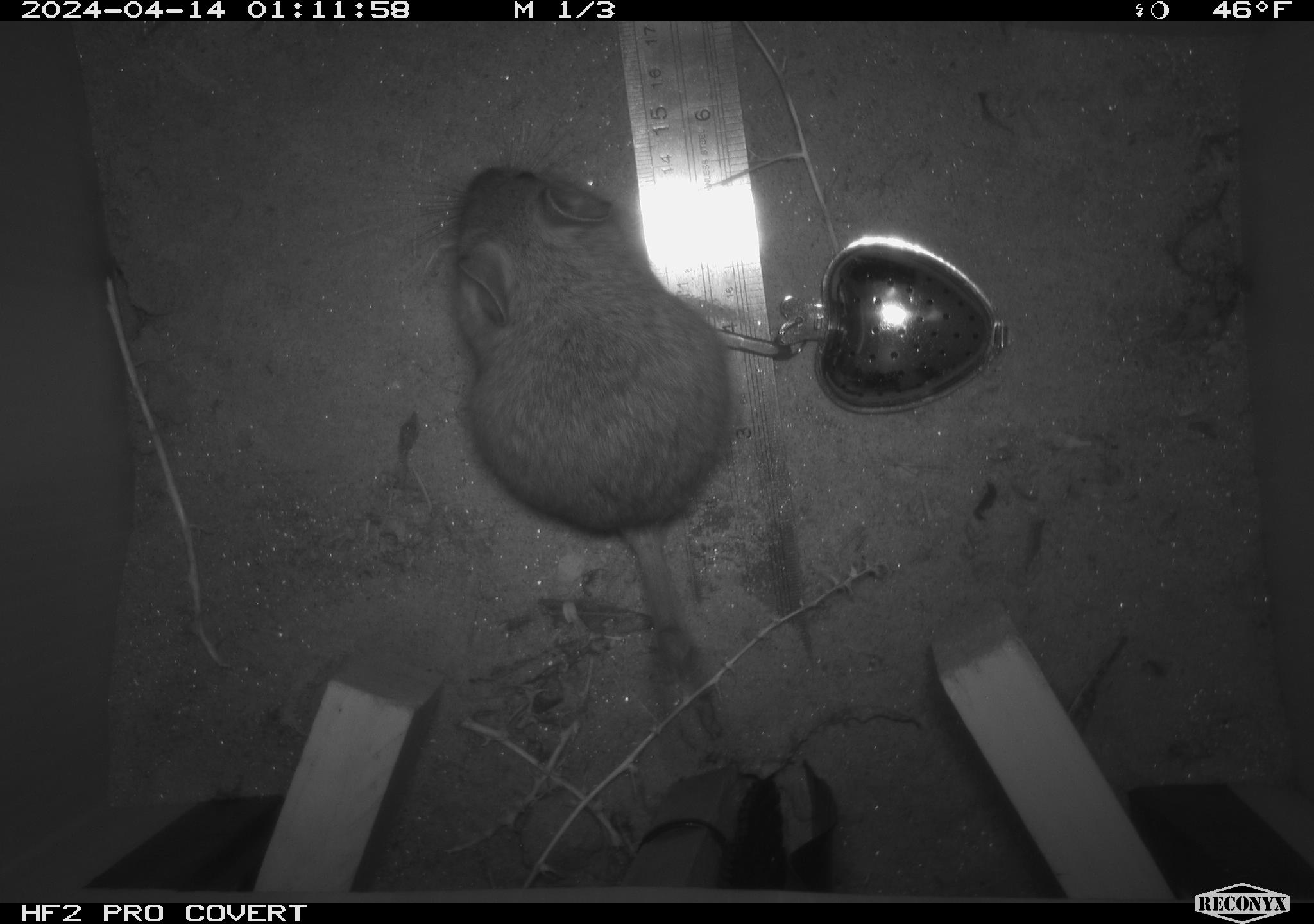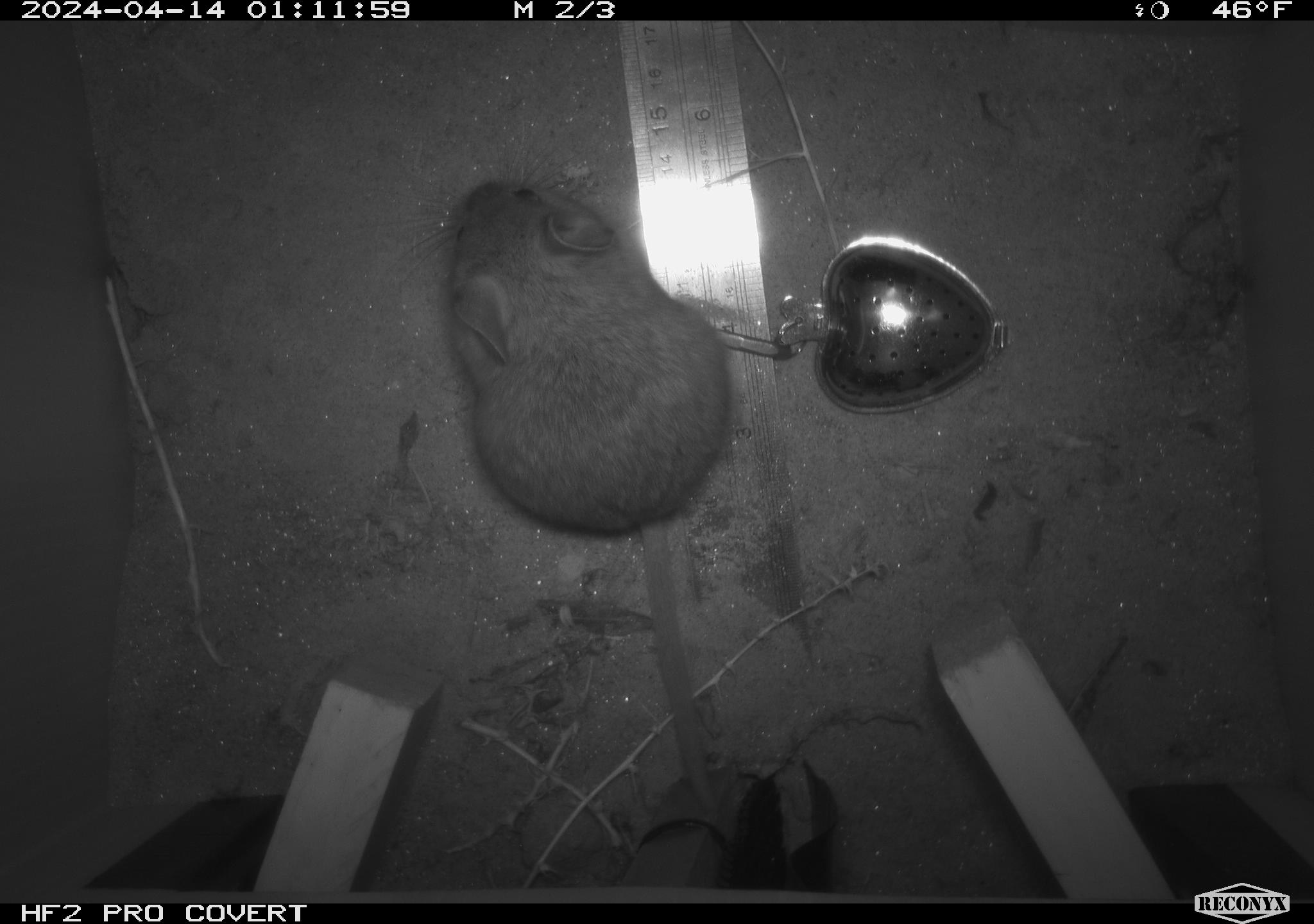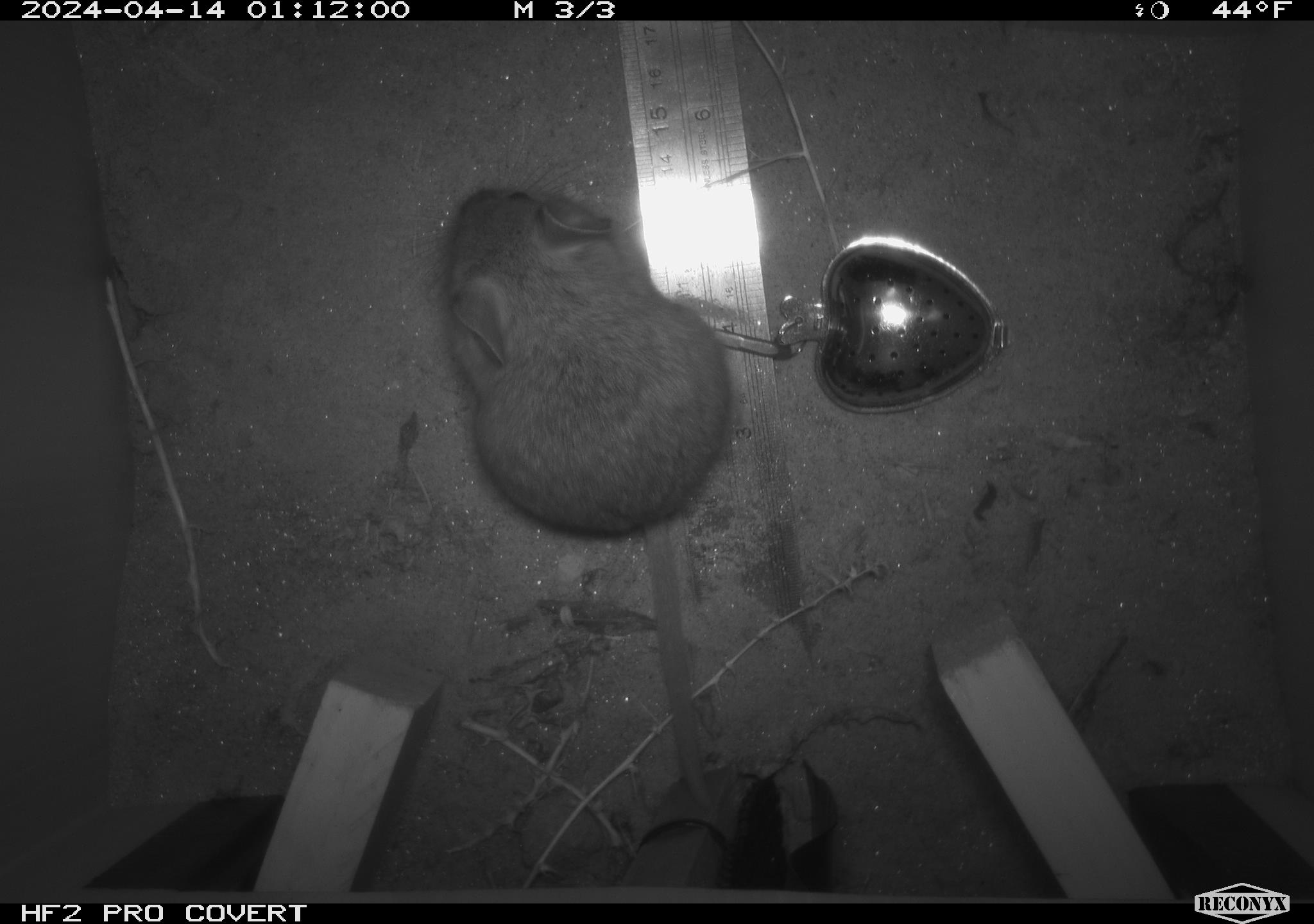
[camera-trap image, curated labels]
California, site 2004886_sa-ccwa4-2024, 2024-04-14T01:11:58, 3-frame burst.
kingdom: Animalia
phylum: Chordata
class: Mammalia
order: Rodentia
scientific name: Rodentia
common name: woodrat or rat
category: woodrat or rat species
Woodrat or rat species (woodrat or rat) (Rodentia).